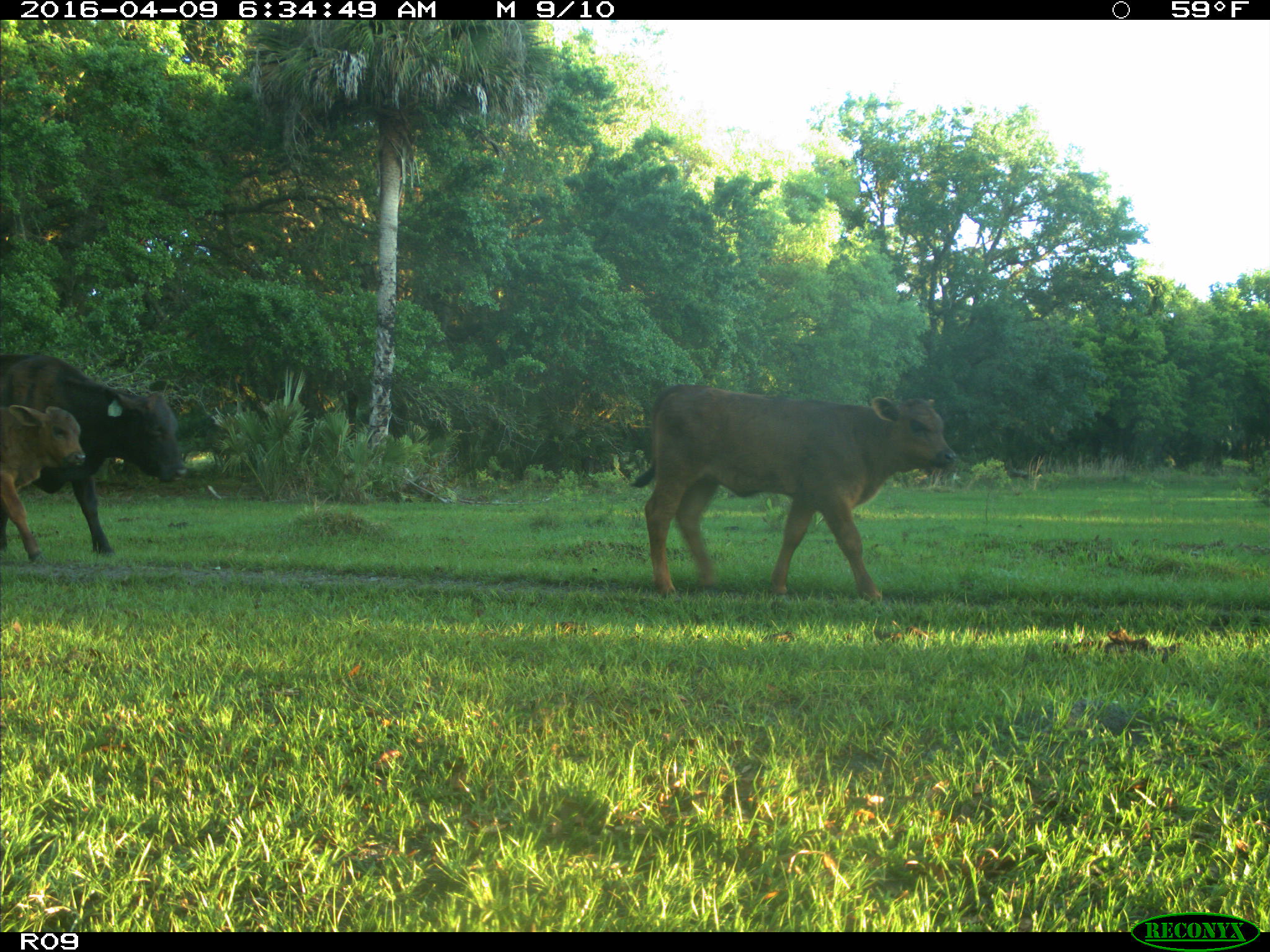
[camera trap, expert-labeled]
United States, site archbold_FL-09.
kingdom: Animalia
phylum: Chordata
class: Mammalia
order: Artiodactyla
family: Bovidae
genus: Bos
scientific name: Bos taurus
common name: domestic cow